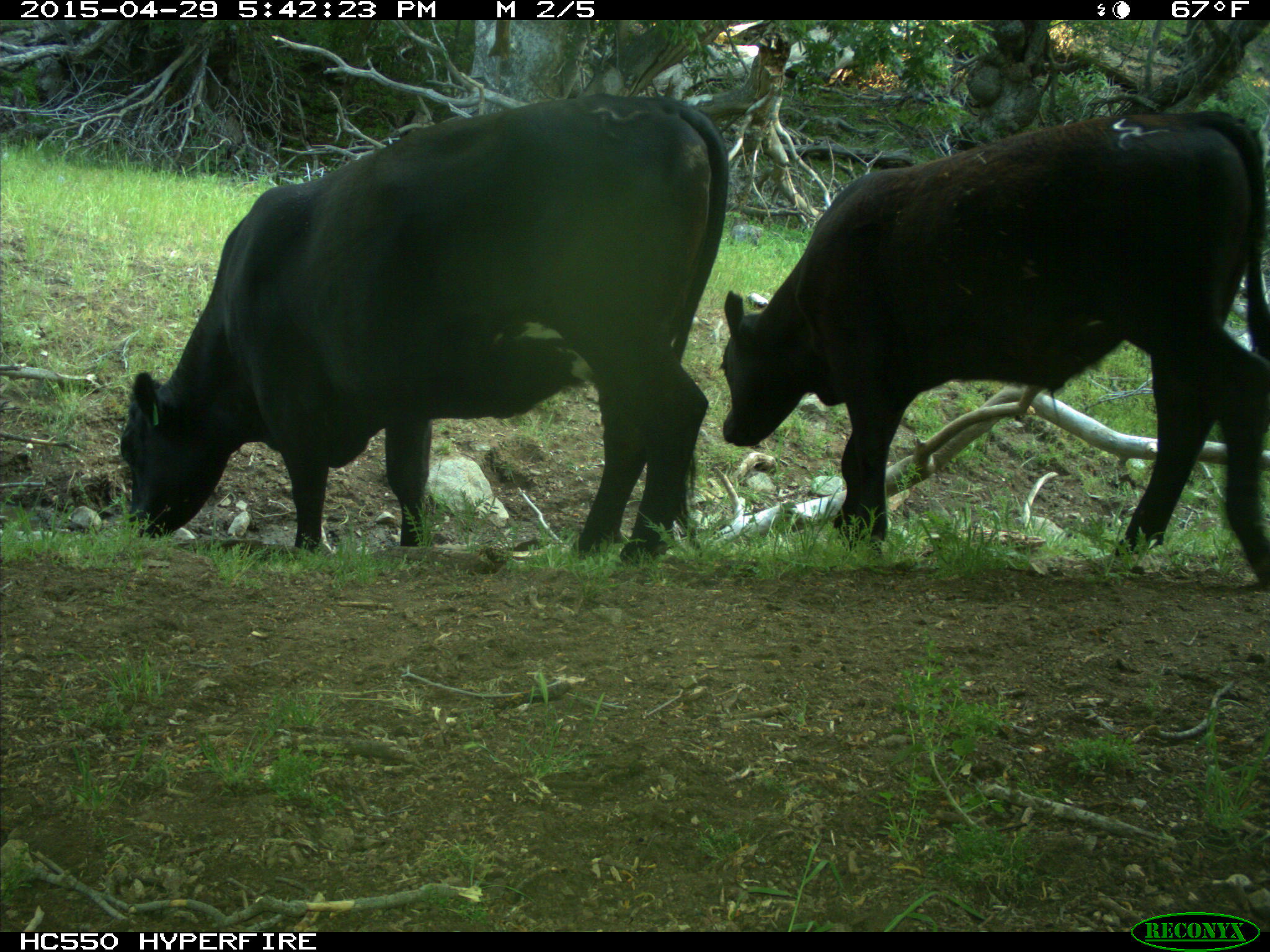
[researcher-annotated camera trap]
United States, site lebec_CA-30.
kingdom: Animalia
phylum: Chordata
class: Mammalia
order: Artiodactyla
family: Bovidae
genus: Bos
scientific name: Bos taurus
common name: domestic cow